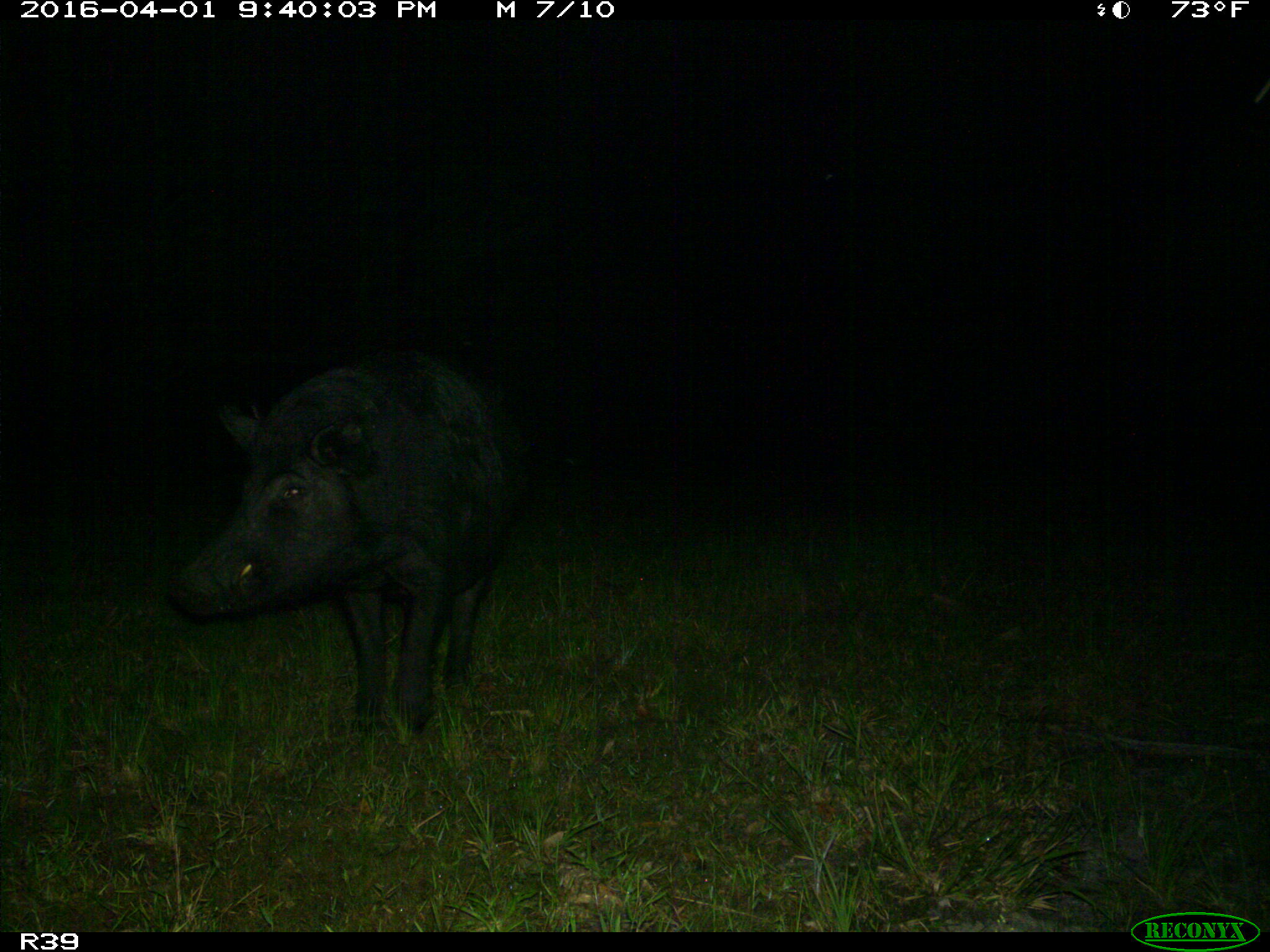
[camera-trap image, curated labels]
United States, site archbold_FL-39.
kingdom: Animalia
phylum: Chordata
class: Mammalia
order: Artiodactyla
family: Suidae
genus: Sus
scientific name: Sus scrofa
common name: wild boar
Sus scrofa (wild boar).